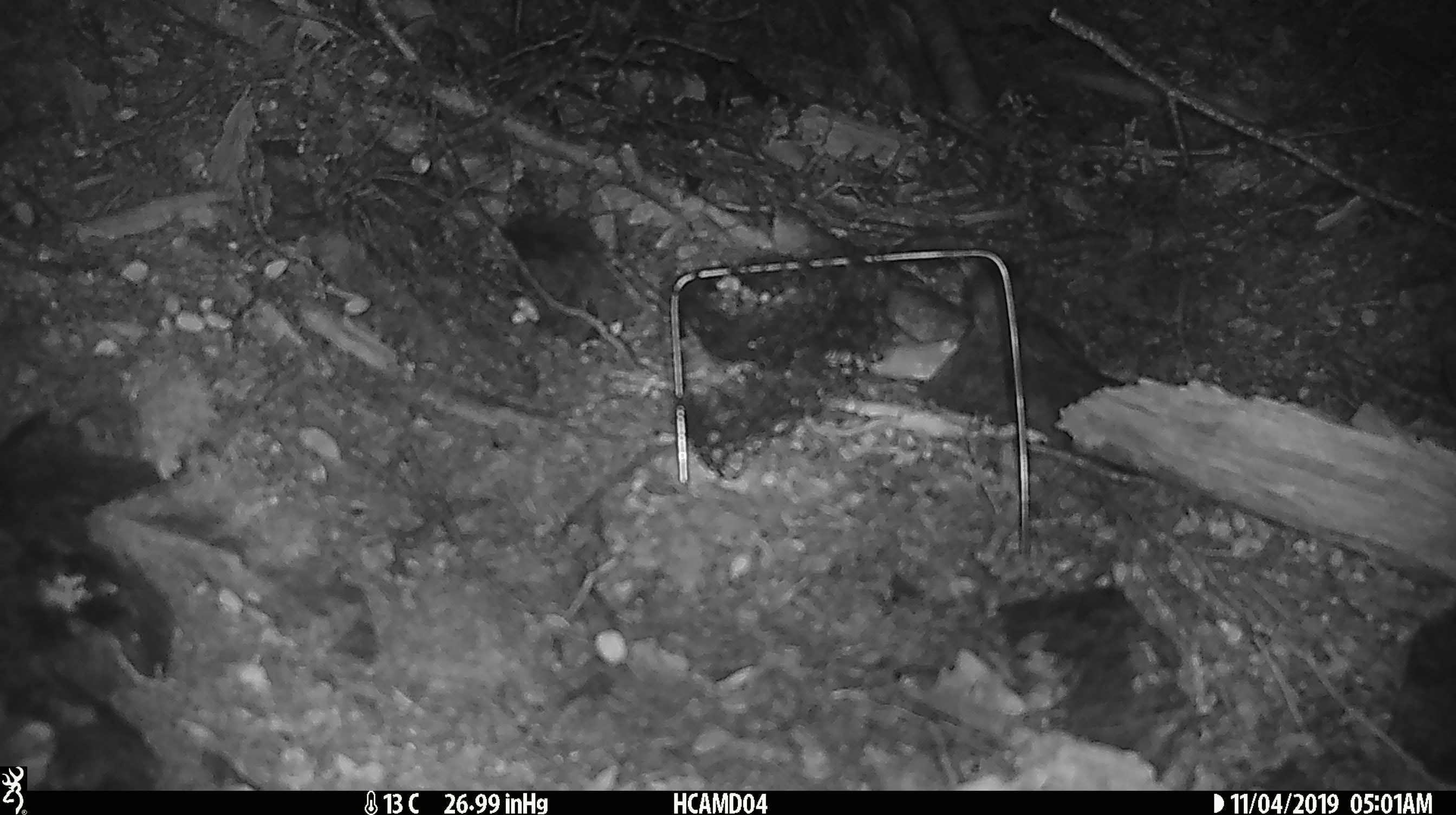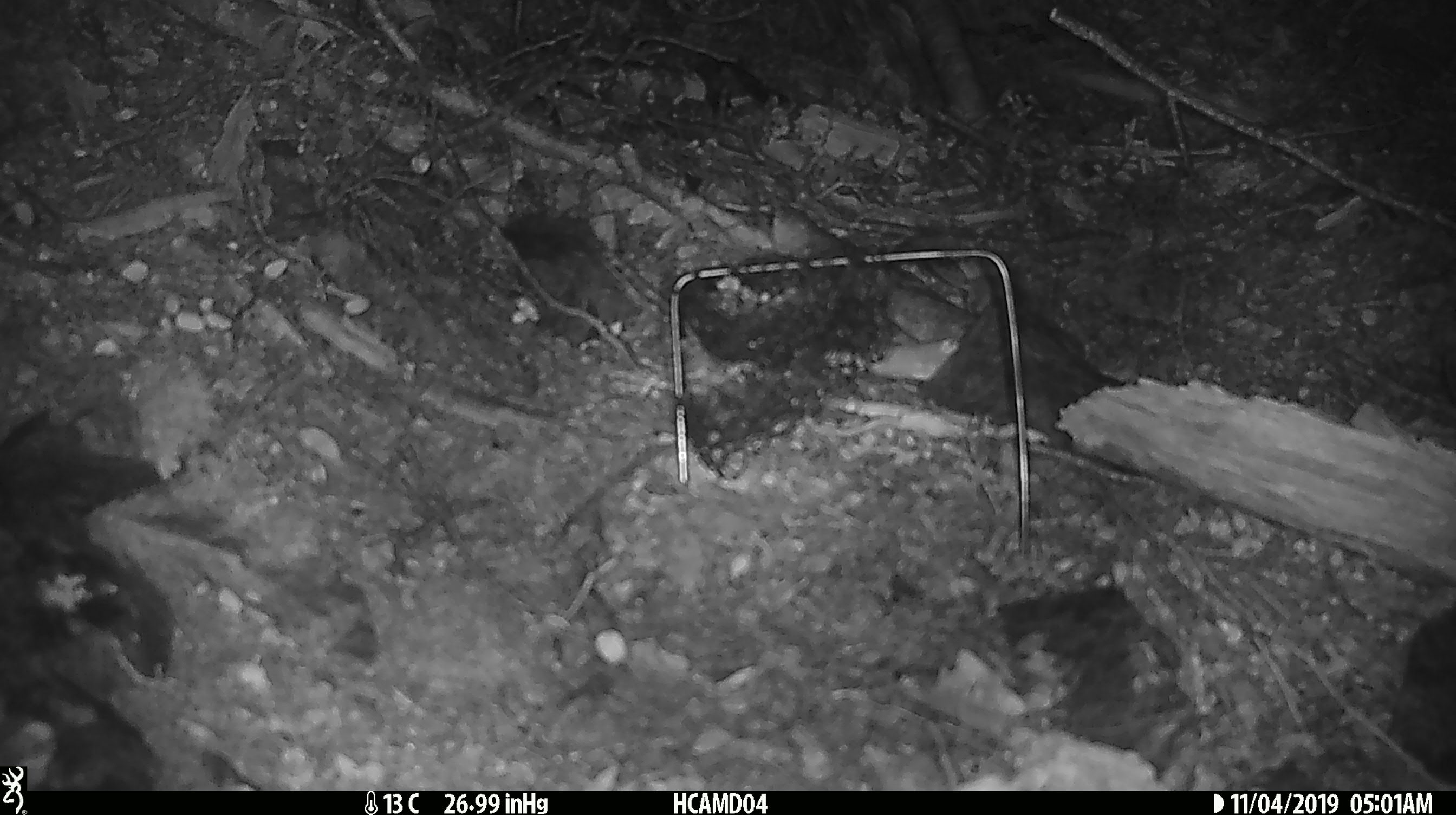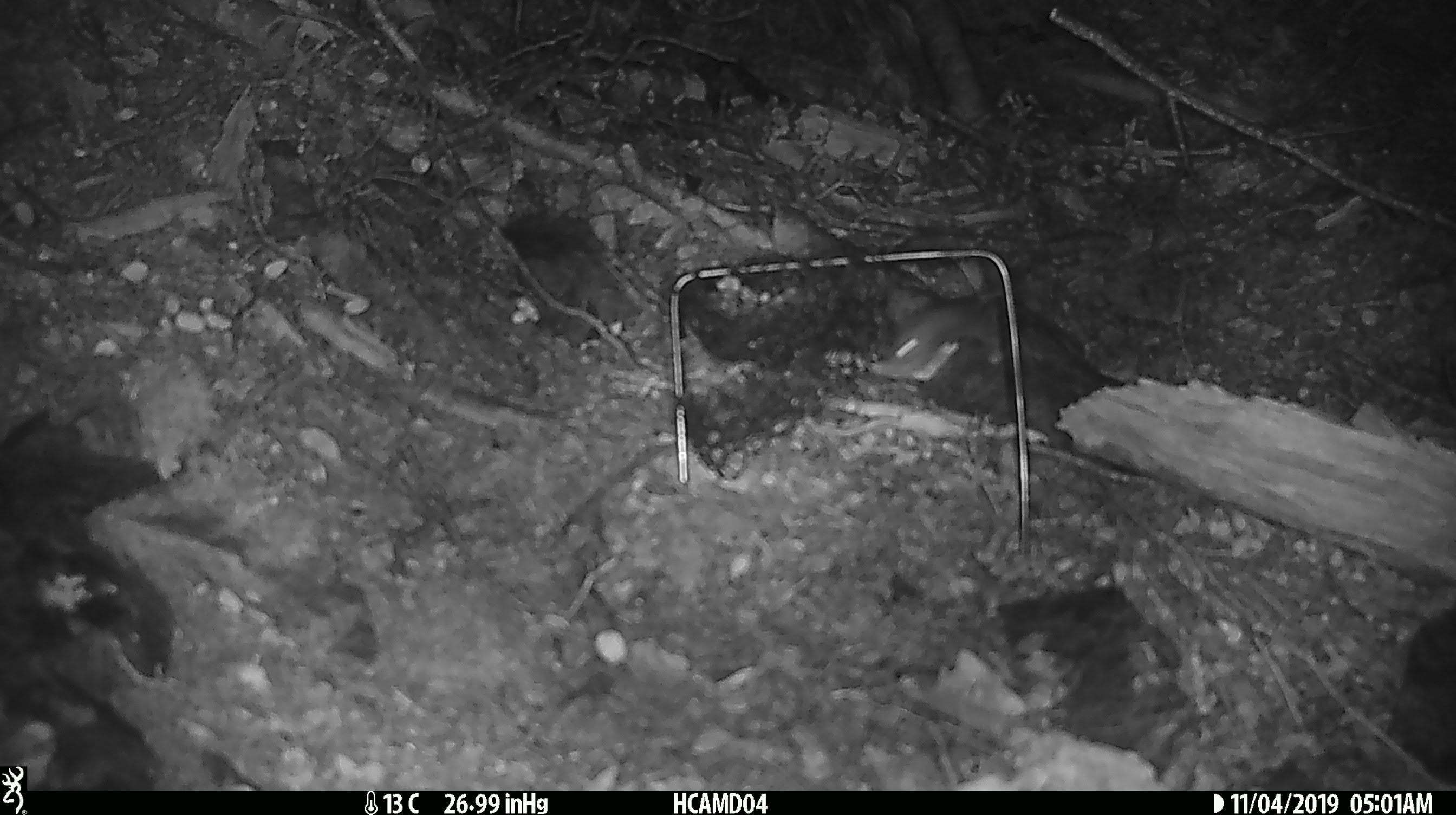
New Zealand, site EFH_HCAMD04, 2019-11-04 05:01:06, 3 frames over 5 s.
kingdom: Animalia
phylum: Chordata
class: Mammalia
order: Rodentia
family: Muridae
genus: Mus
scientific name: Mus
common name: mouse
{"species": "mouse (Mus)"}